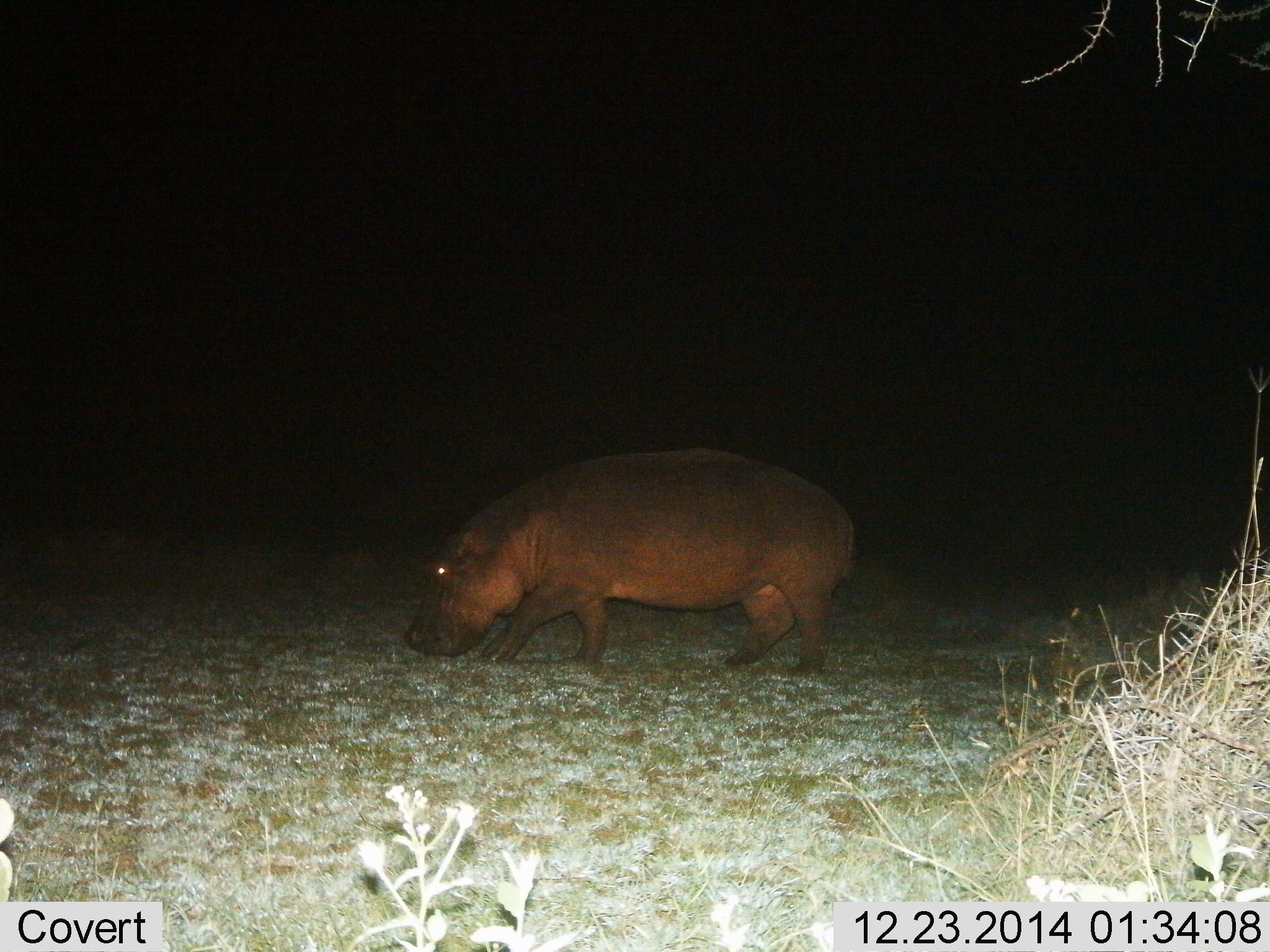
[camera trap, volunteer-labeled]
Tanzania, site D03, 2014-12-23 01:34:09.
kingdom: Animalia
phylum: Chordata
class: Mammalia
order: Artiodactyla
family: Hippopotamidae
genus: Hippopotamus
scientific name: Hippopotamus amphibius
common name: hippopotamus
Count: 1.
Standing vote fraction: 20%.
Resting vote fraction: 0%.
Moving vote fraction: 60%.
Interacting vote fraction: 0%.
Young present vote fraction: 0%.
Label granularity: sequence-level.